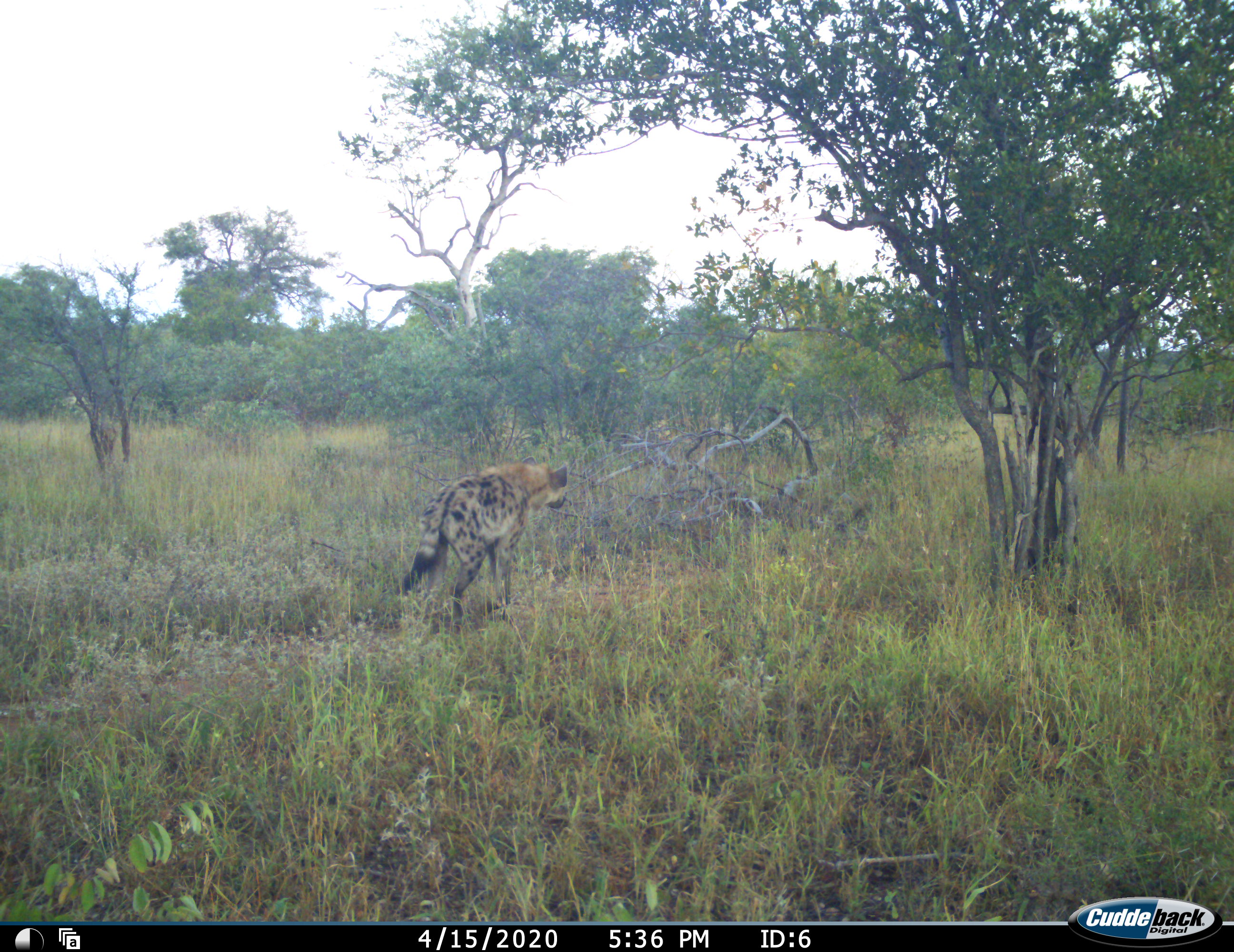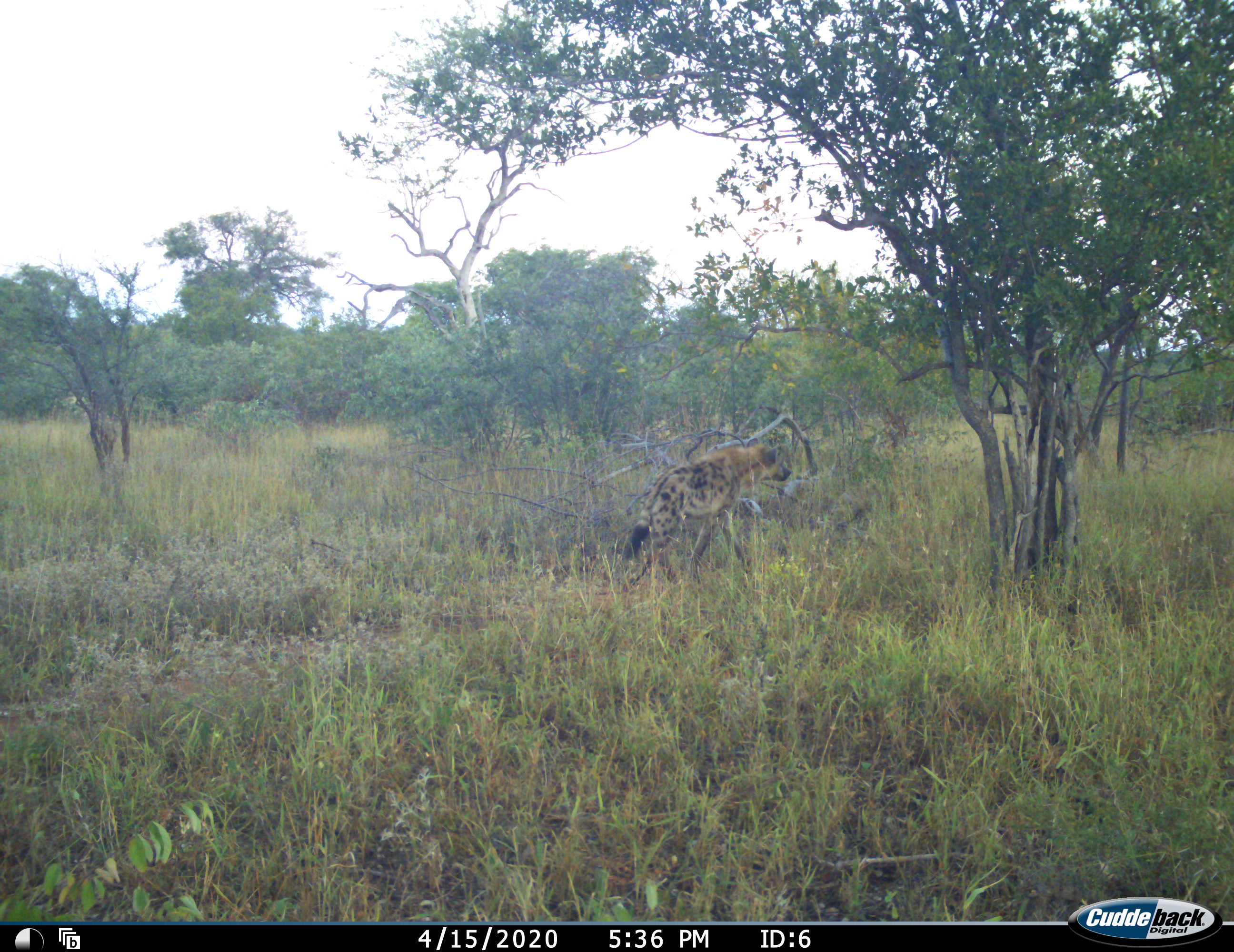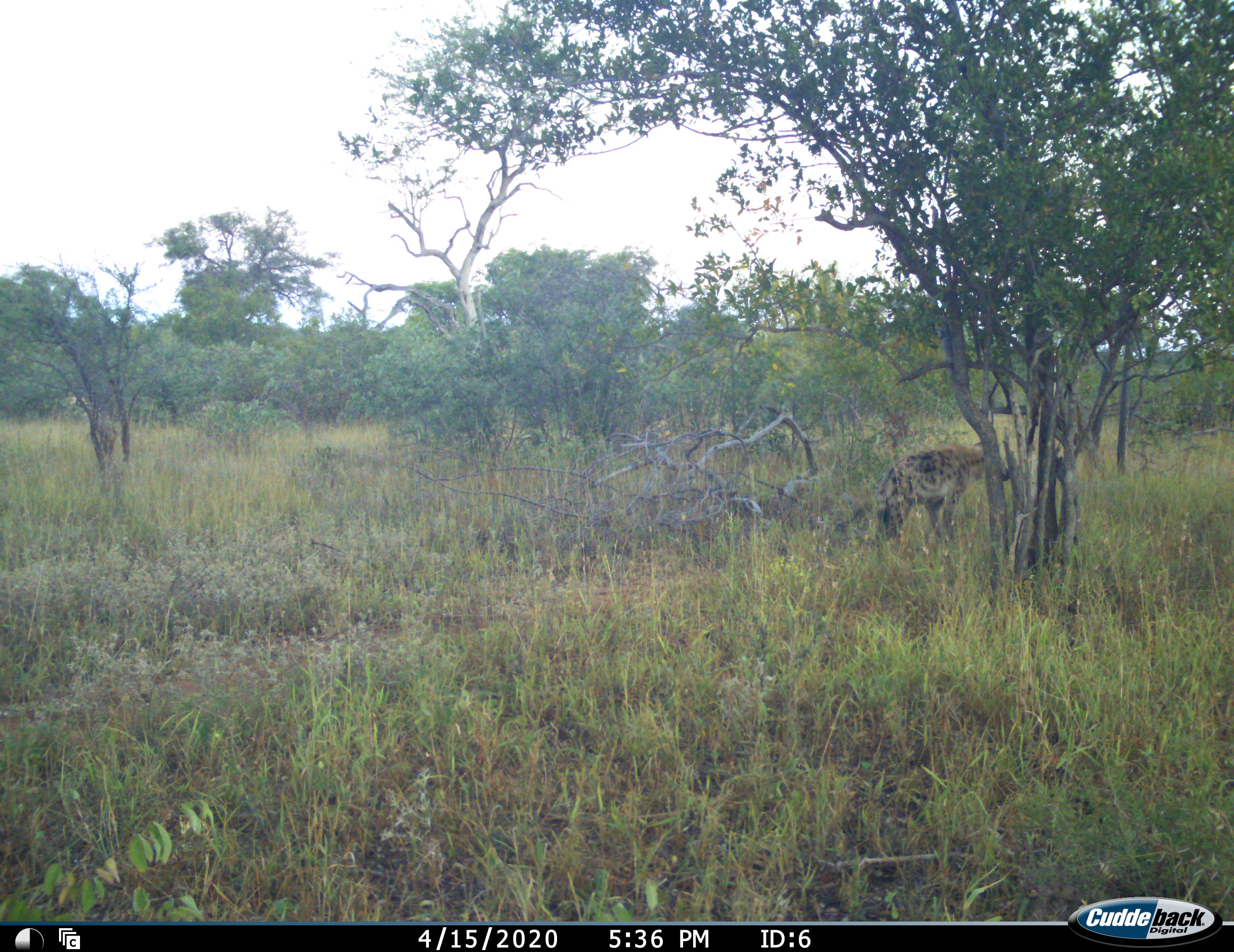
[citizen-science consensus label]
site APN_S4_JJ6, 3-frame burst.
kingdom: Animalia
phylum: Chordata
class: Mammalia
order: Carnivora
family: Hyaenidae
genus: Crocuta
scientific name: Crocuta crocuta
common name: spotted hyena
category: hyenaspotted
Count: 1.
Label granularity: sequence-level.